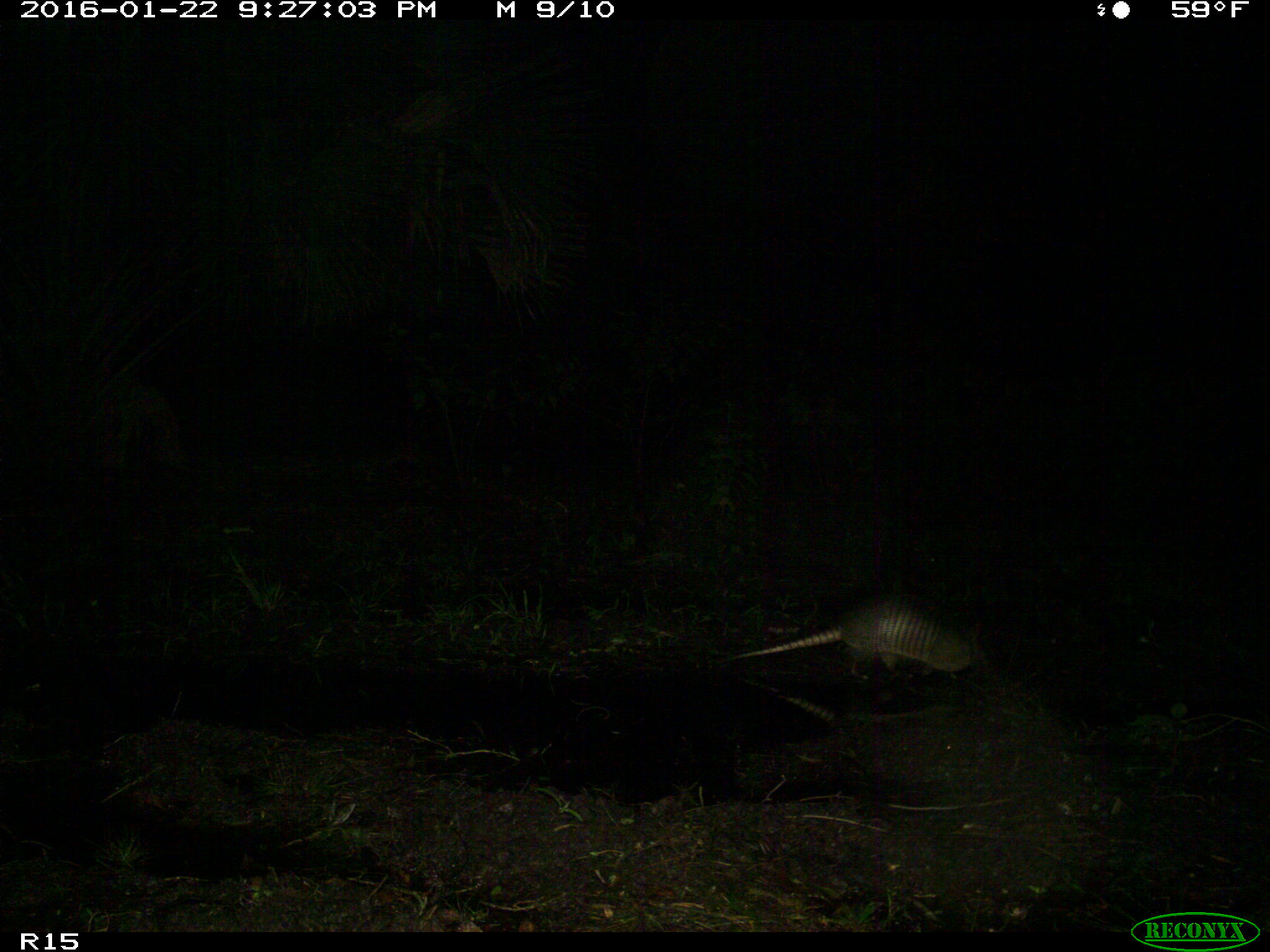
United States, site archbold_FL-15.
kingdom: Animalia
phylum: Chordata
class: Mammalia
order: Cingulata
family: Dasypodidae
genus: Dasypus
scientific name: Dasypus novemcinctus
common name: nine-banded armadillo